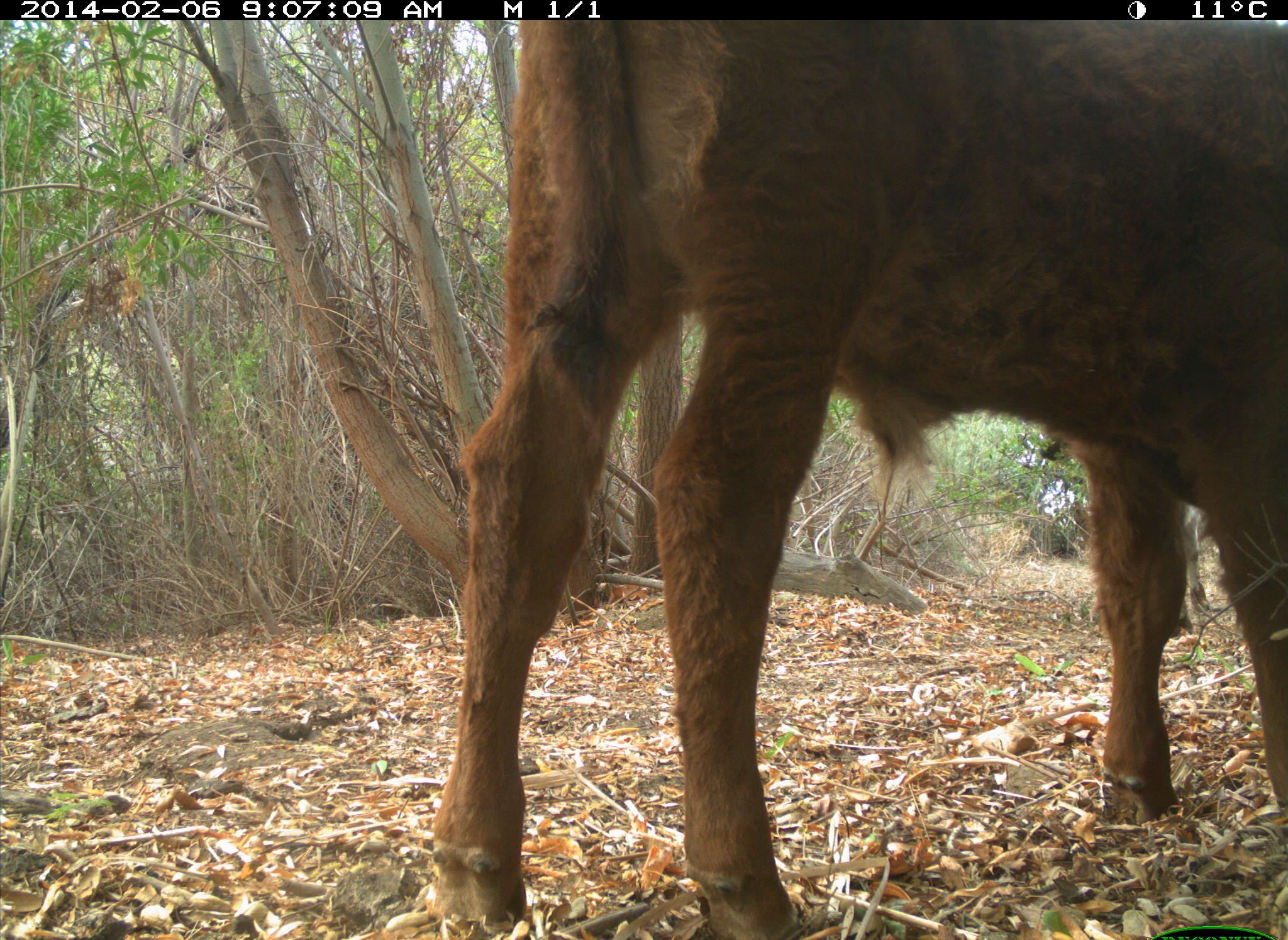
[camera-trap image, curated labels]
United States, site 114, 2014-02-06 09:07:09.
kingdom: Animalia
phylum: Chordata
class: Mammalia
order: Artiodactyla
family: Bovidae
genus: Bos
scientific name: Bos taurus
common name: cow